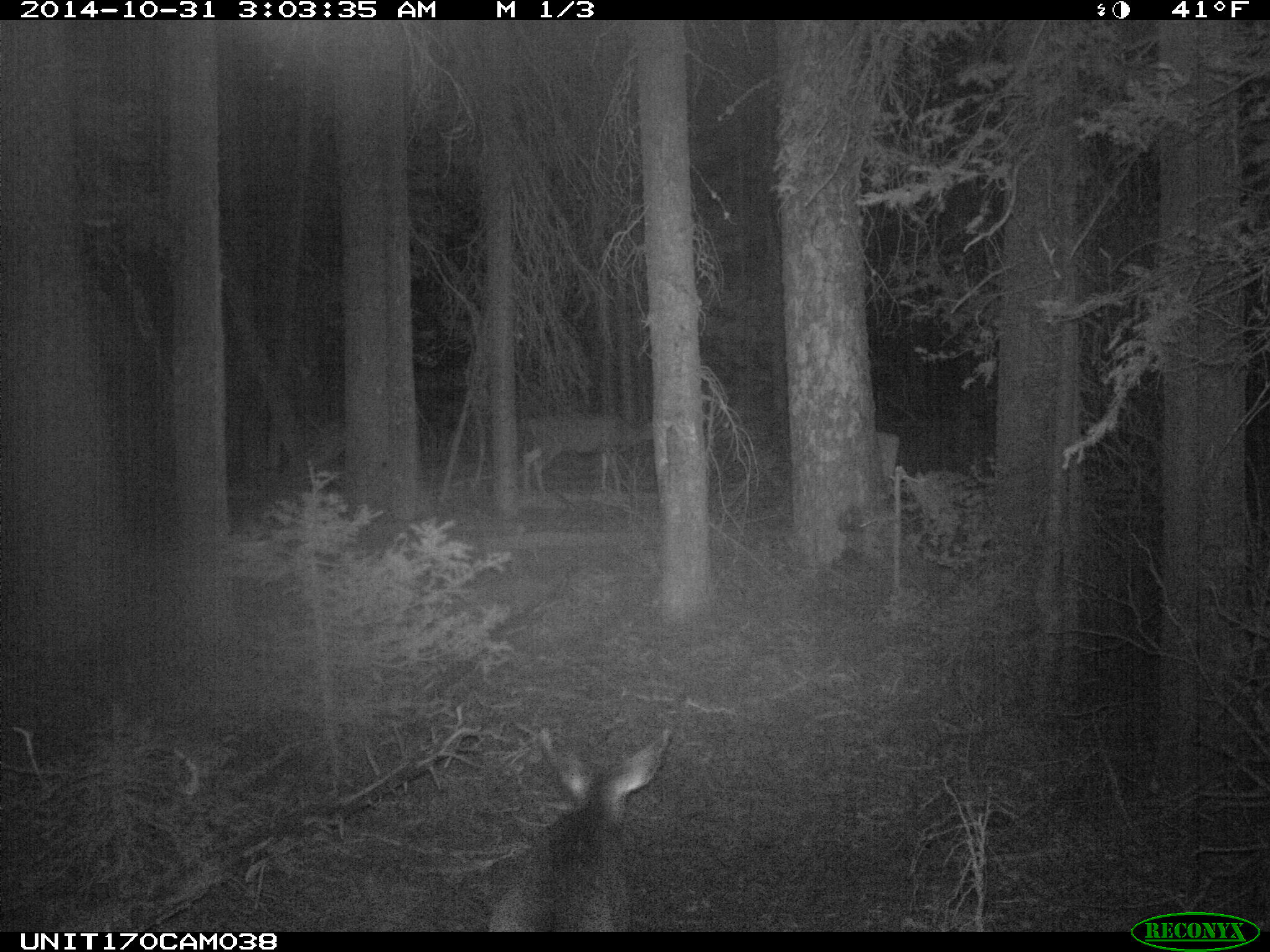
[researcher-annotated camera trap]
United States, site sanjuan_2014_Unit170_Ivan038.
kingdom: Animalia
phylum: Chordata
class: Mammalia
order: Artiodactyla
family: Cervidae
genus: Odocoileus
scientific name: Odocoileus hemionus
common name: mule deer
Odocoileus hemionus (mule deer).